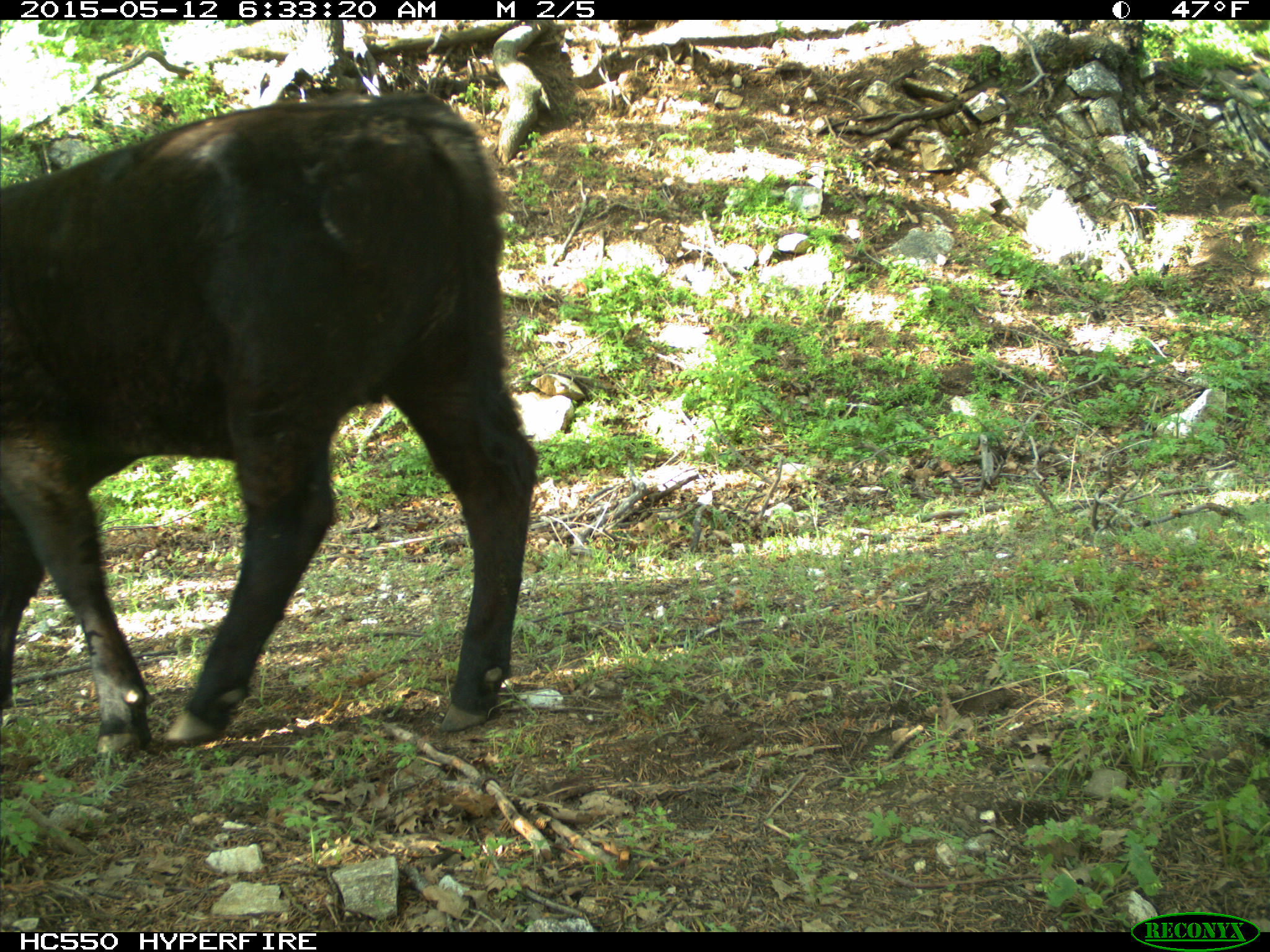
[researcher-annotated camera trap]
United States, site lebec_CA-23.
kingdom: Animalia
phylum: Chordata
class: Mammalia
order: Artiodactyla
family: Bovidae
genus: Bos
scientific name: Bos taurus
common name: domestic cow